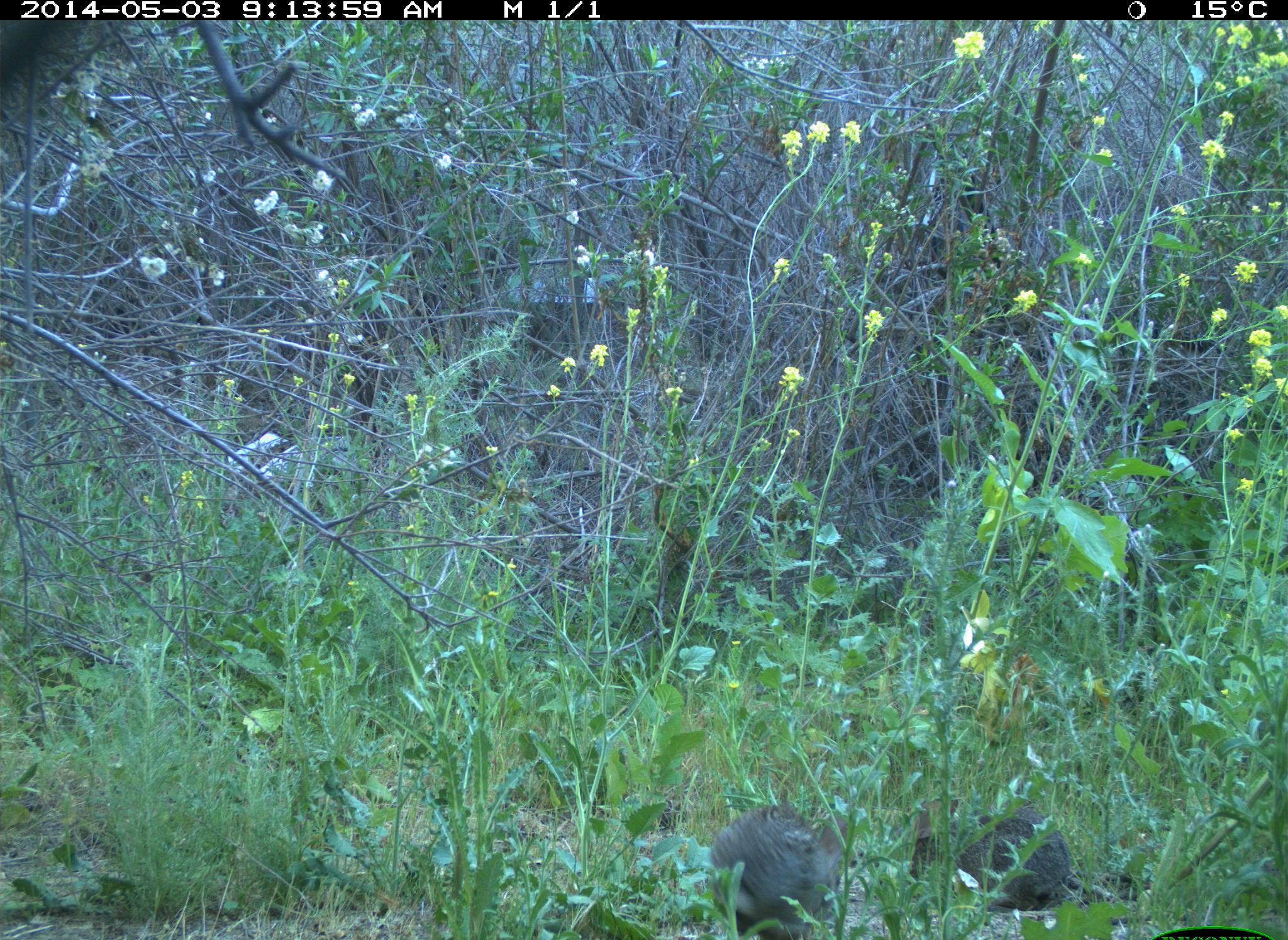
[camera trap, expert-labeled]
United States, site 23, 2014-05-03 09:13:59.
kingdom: Animalia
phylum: Chordata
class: Mammalia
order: Lagomorpha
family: Leporidae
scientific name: Leporidae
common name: rabbits and hares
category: rabbit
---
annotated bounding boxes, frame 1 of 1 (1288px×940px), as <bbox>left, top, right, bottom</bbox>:
rabbit: <bbox>906, 788, 1076, 916</bbox>; <bbox>708, 802, 844, 940</bbox>